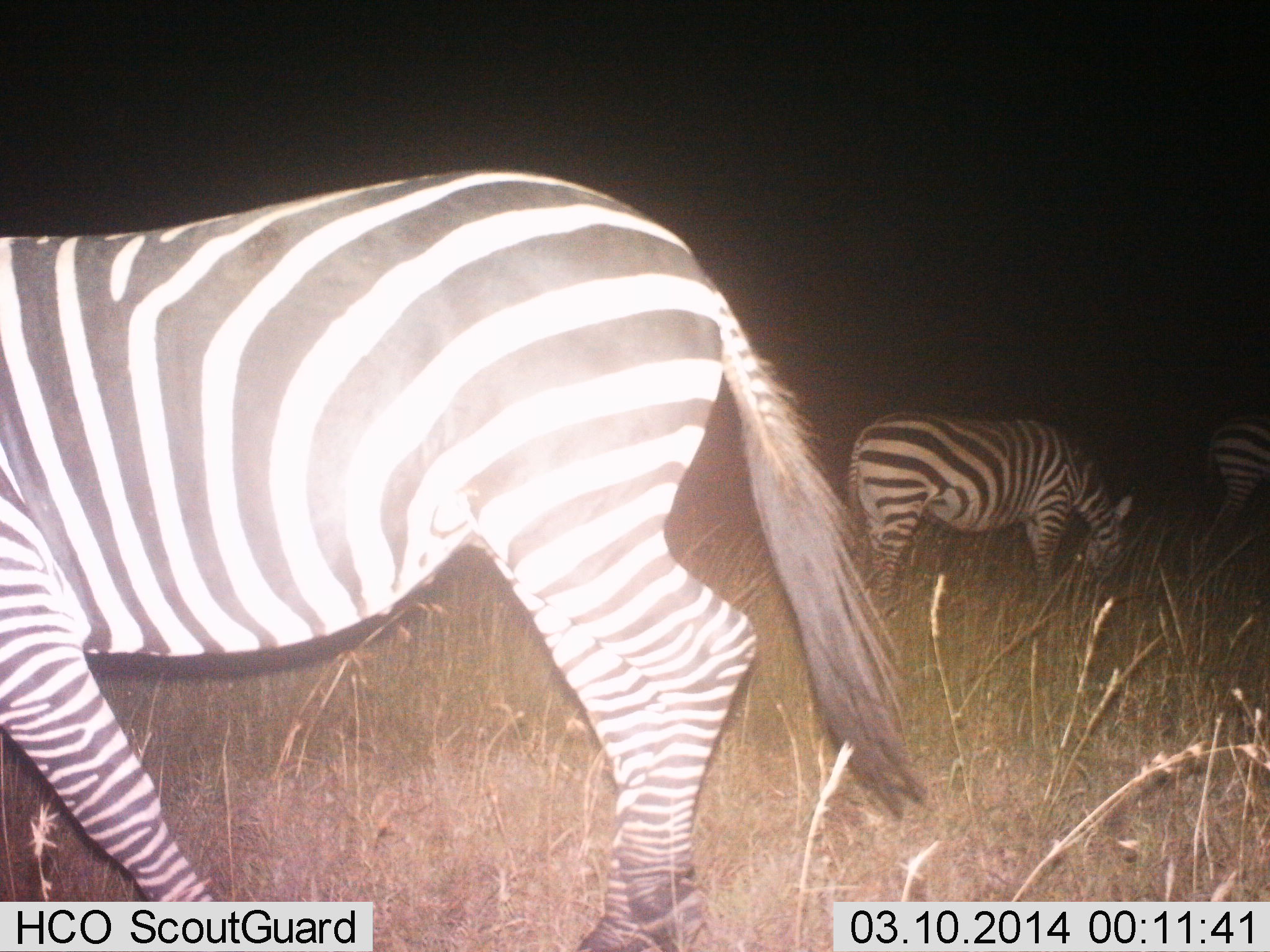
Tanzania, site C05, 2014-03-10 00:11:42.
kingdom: Animalia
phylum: Chordata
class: Mammalia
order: Perissodactyla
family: Equidae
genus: Equus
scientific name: Equus quagga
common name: plains zebra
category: zebra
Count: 3.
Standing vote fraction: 40%.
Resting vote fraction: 0%.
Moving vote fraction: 20%.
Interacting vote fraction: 0%.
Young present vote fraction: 0%.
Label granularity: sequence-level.